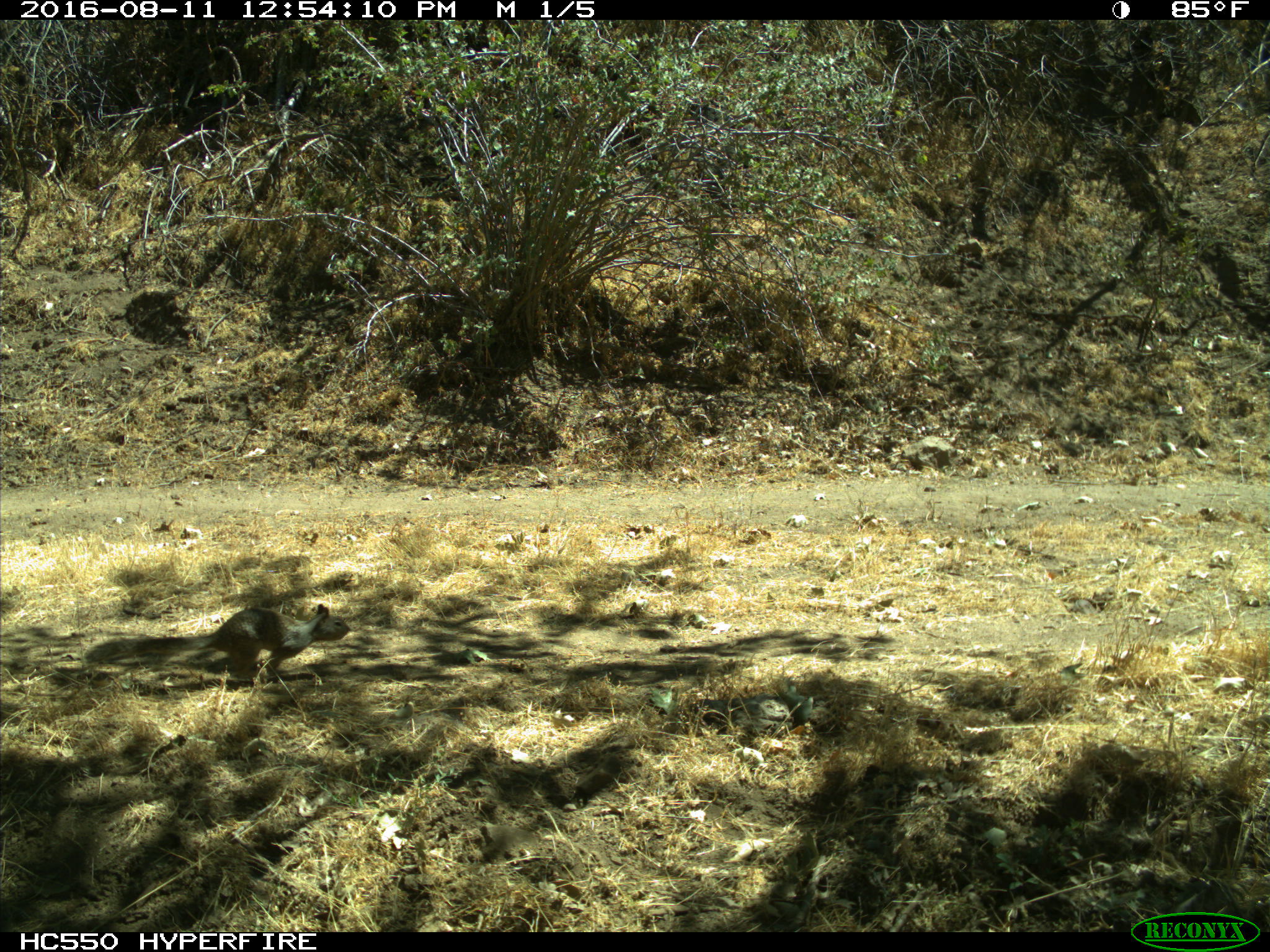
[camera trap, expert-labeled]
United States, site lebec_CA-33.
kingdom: Animalia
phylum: Chordata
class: Mammalia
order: Rodentia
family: Sciuridae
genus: Otospermophilus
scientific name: Otospermophilus beecheyi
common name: california ground squirrel